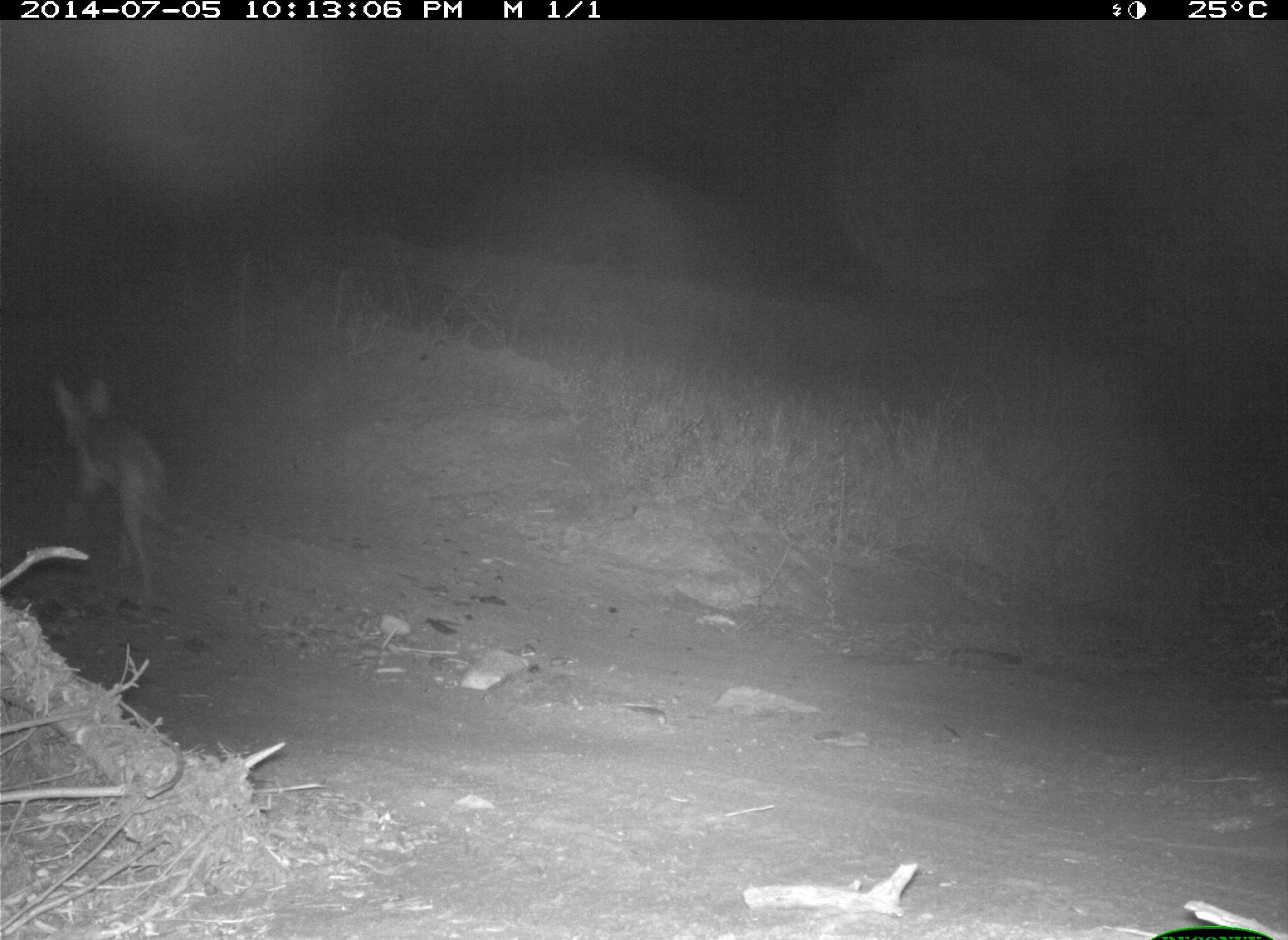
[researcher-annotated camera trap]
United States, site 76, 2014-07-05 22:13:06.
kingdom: Animalia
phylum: Chordata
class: Mammalia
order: Carnivora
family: Canidae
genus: Canis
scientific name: Canis latrans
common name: coyote